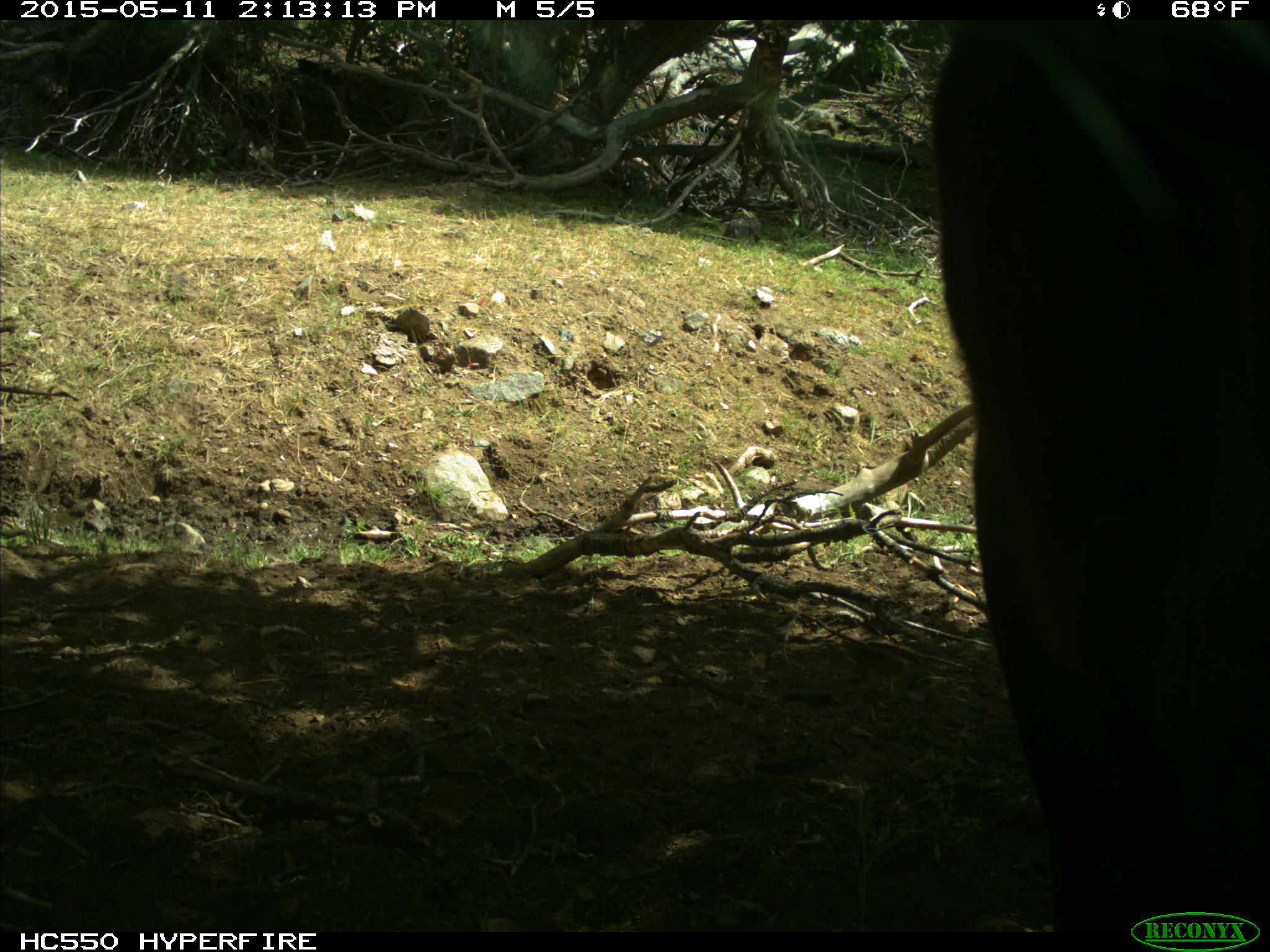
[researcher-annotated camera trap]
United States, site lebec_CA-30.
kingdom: Animalia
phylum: Chordata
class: Mammalia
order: Artiodactyla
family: Bovidae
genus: Bos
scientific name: Bos taurus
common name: domestic cow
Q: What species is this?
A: Bos taurus (domestic cow).